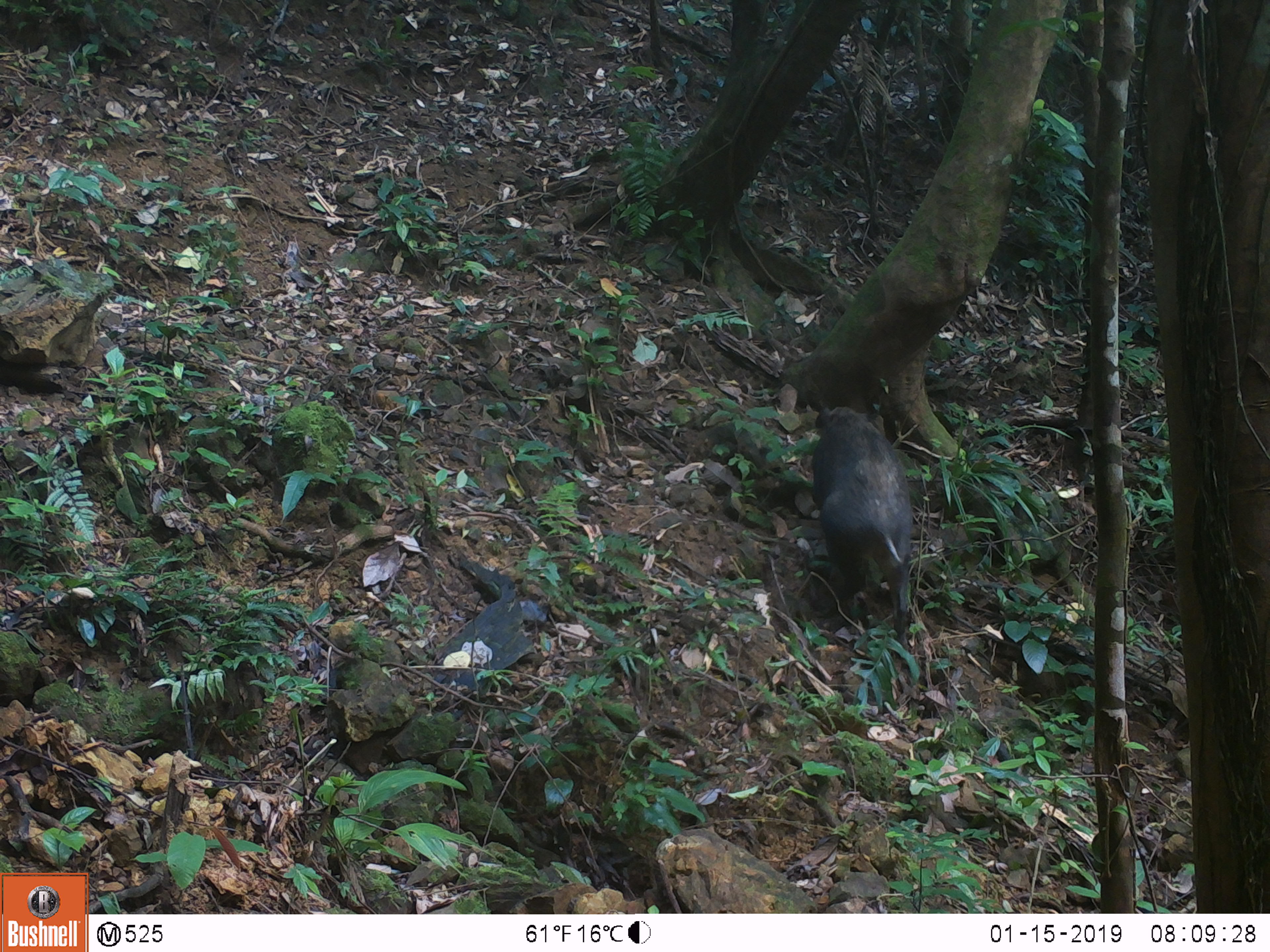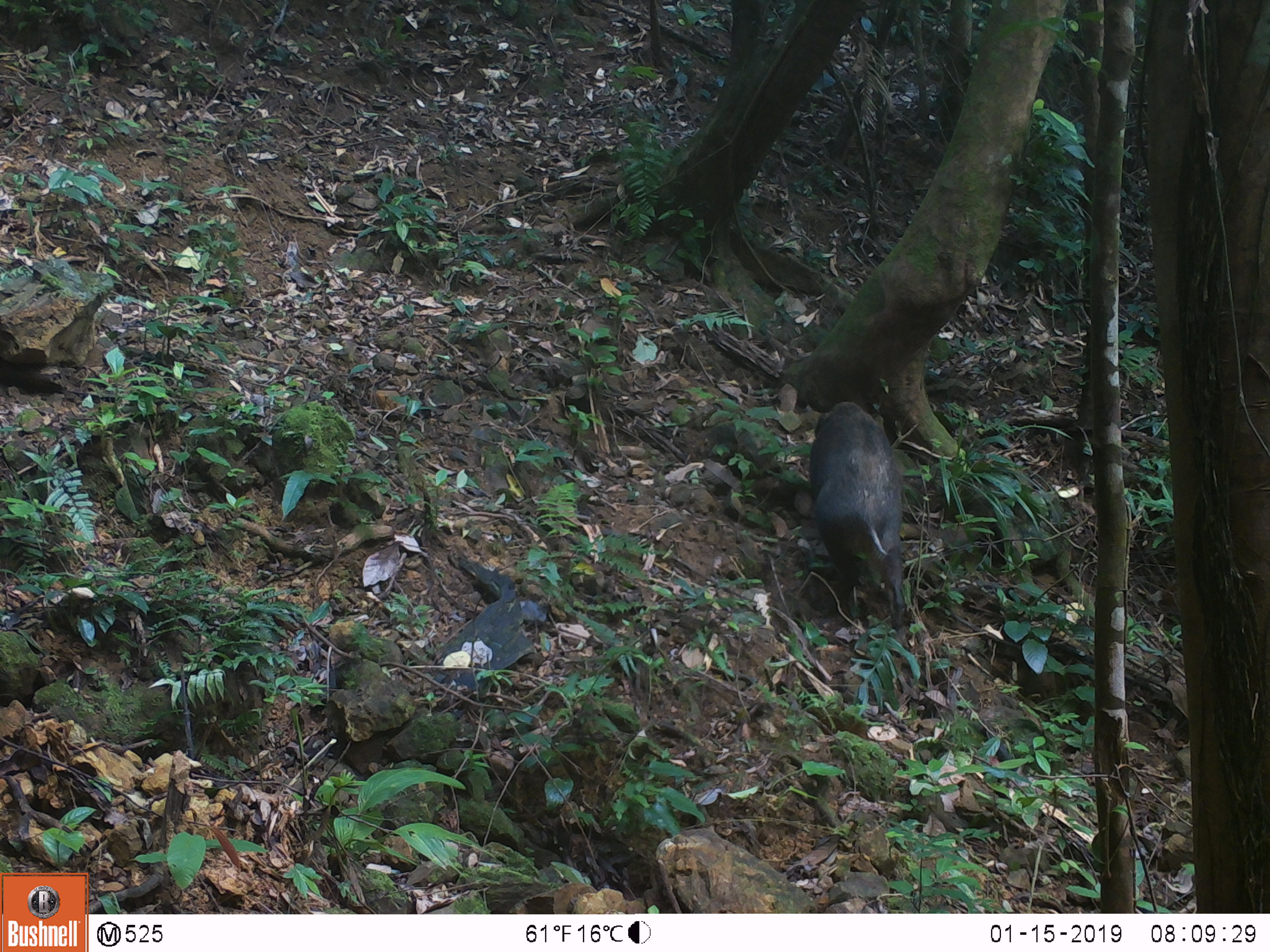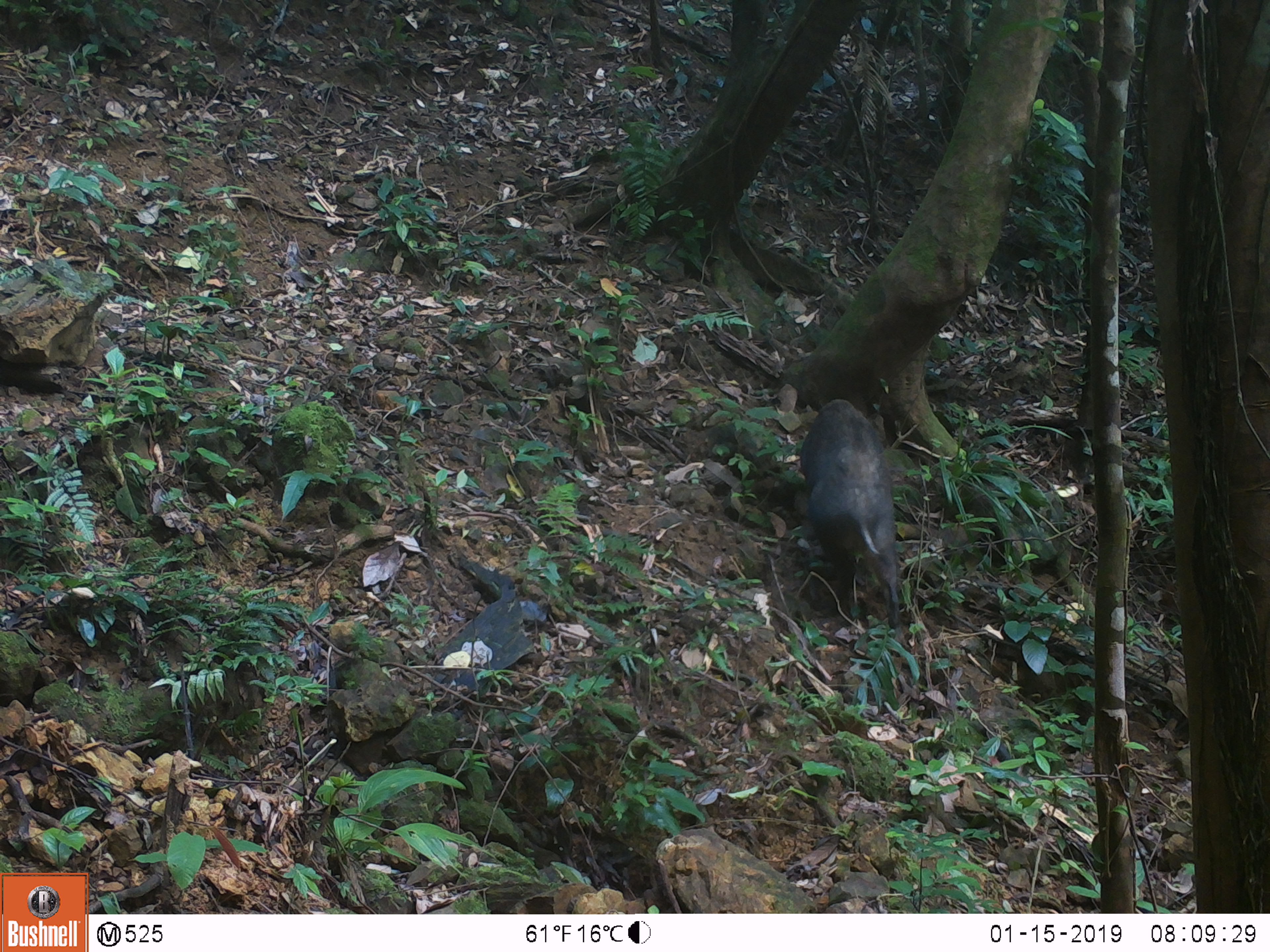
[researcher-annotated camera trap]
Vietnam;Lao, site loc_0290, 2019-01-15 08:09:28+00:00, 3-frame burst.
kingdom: Animalia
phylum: Chordata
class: Mammalia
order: Artiodactyla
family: Suidae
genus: Sus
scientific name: Sus scrofa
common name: eurasian wild pig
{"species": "eurasian wild pig (Sus scrofa)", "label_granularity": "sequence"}